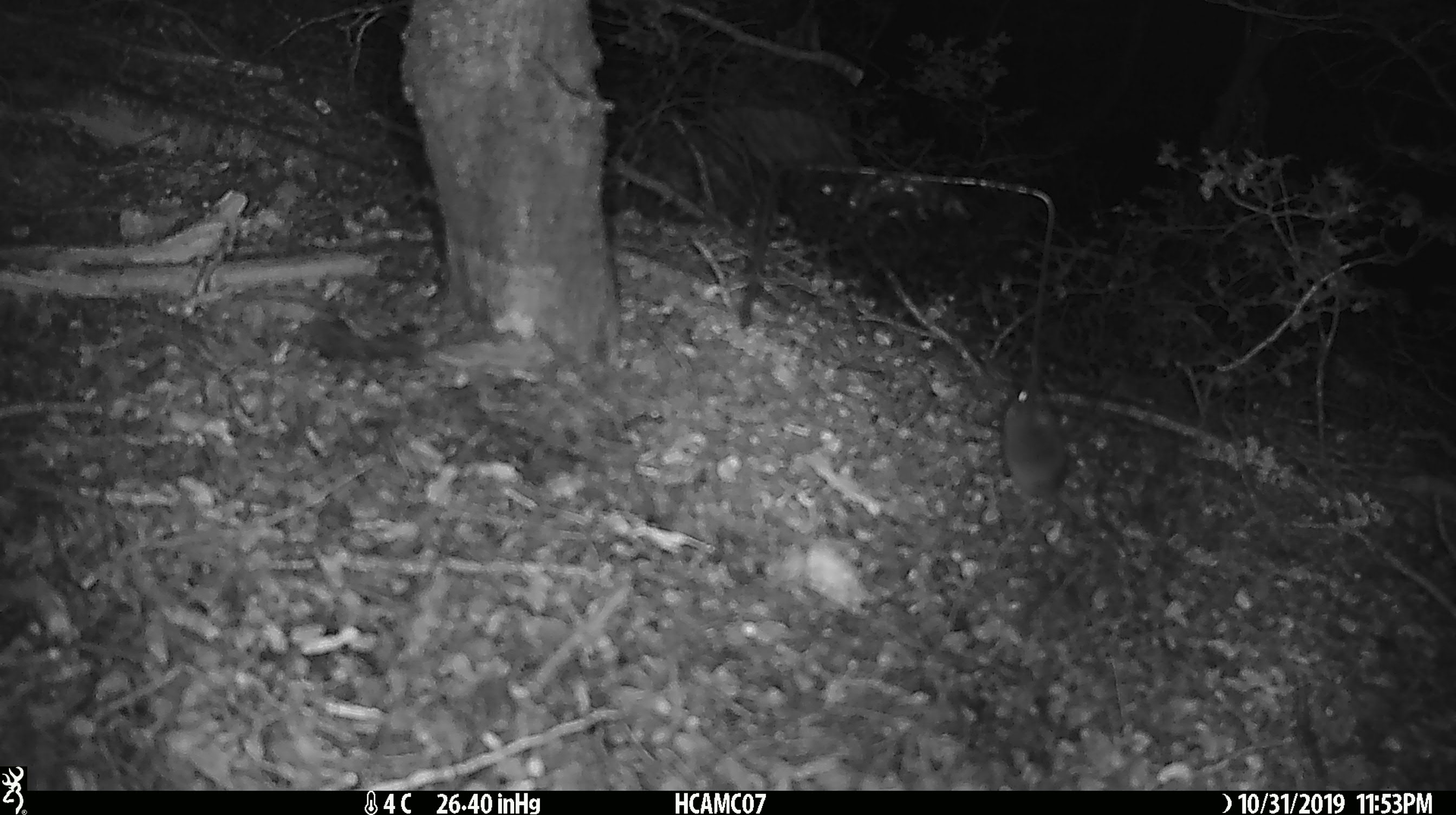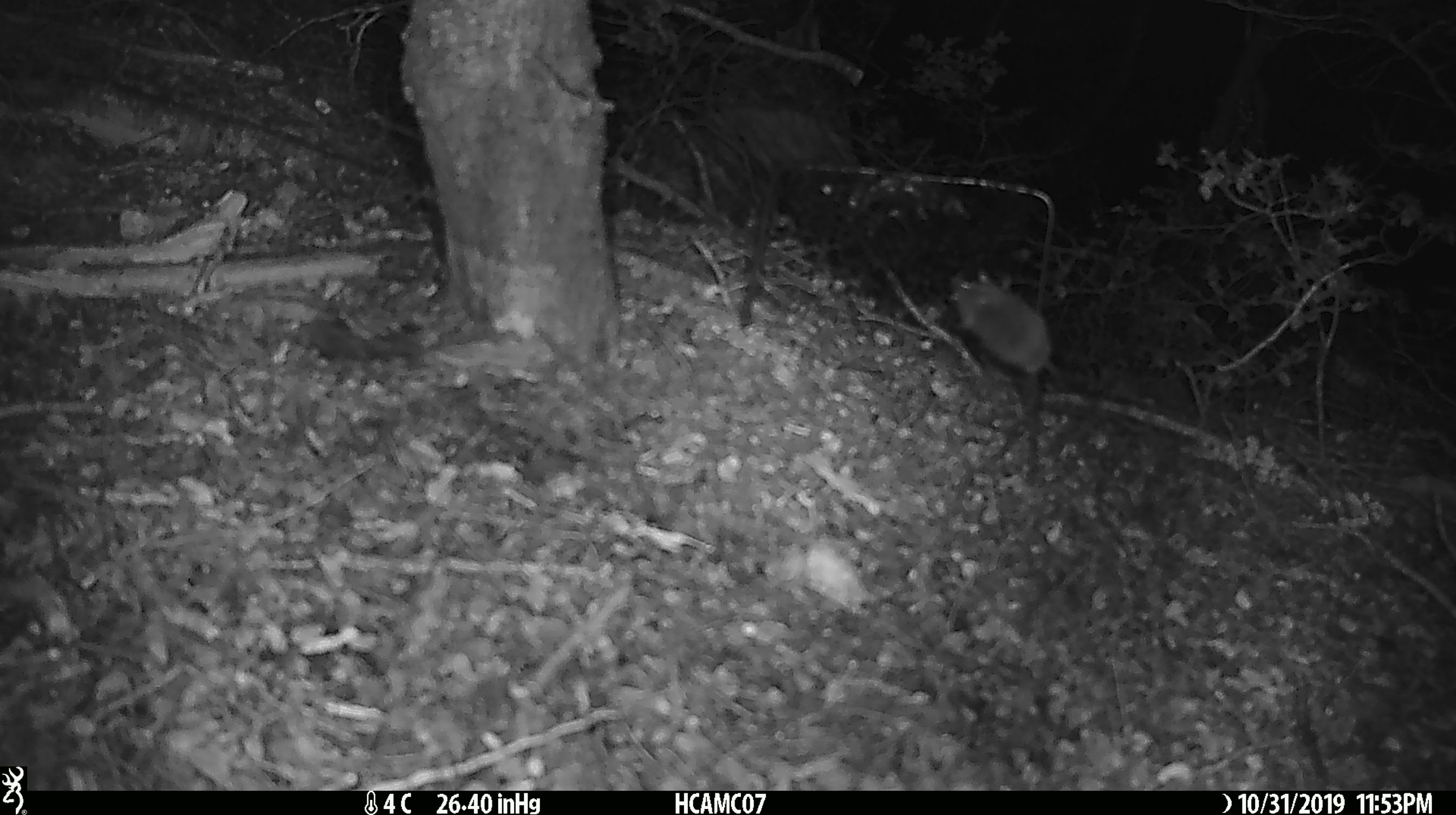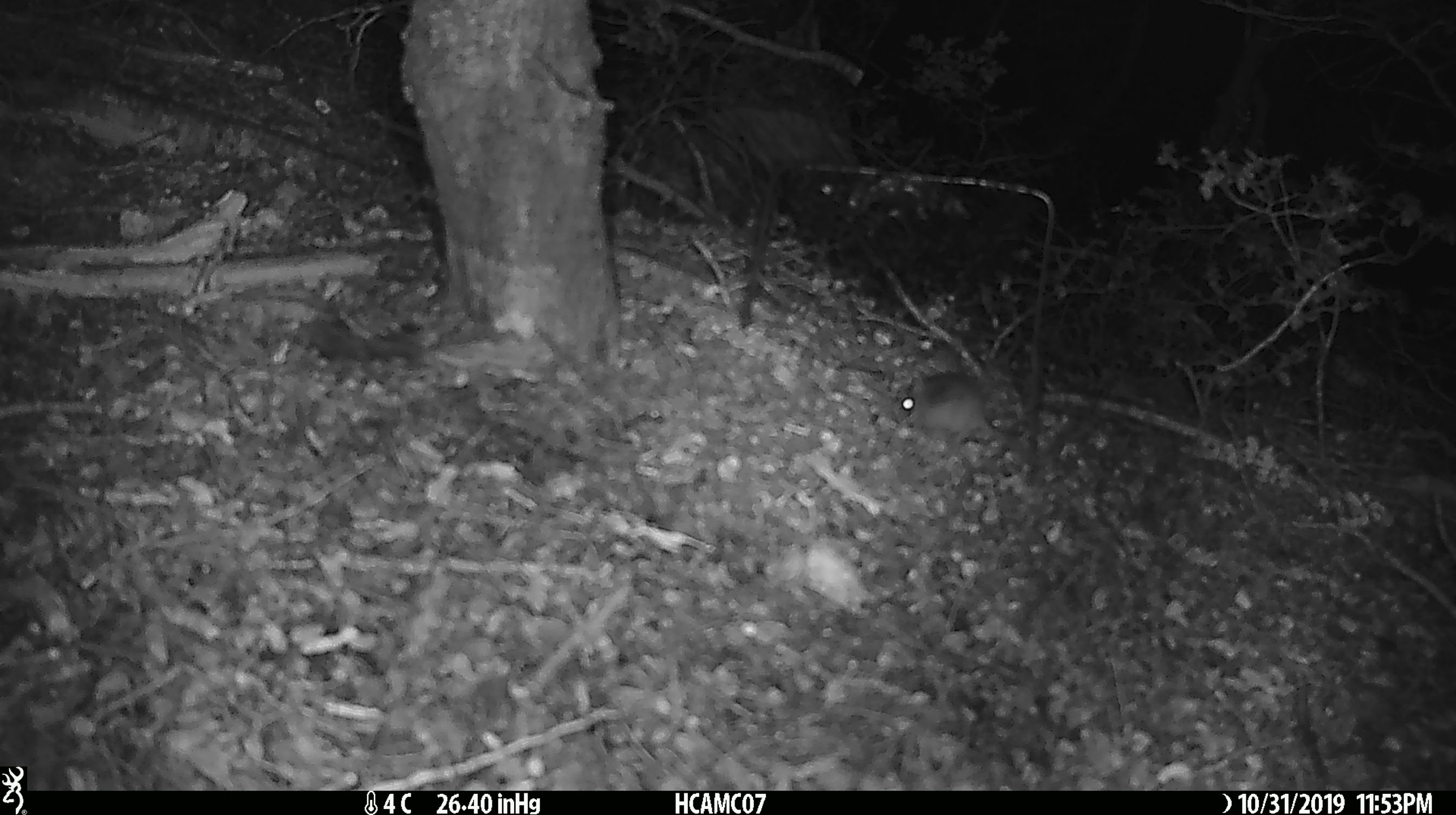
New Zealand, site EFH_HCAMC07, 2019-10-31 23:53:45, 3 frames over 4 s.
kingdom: Animalia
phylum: Chordata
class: Mammalia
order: Rodentia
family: Muridae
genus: Mus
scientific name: Mus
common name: mouse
Mouse (Mus).